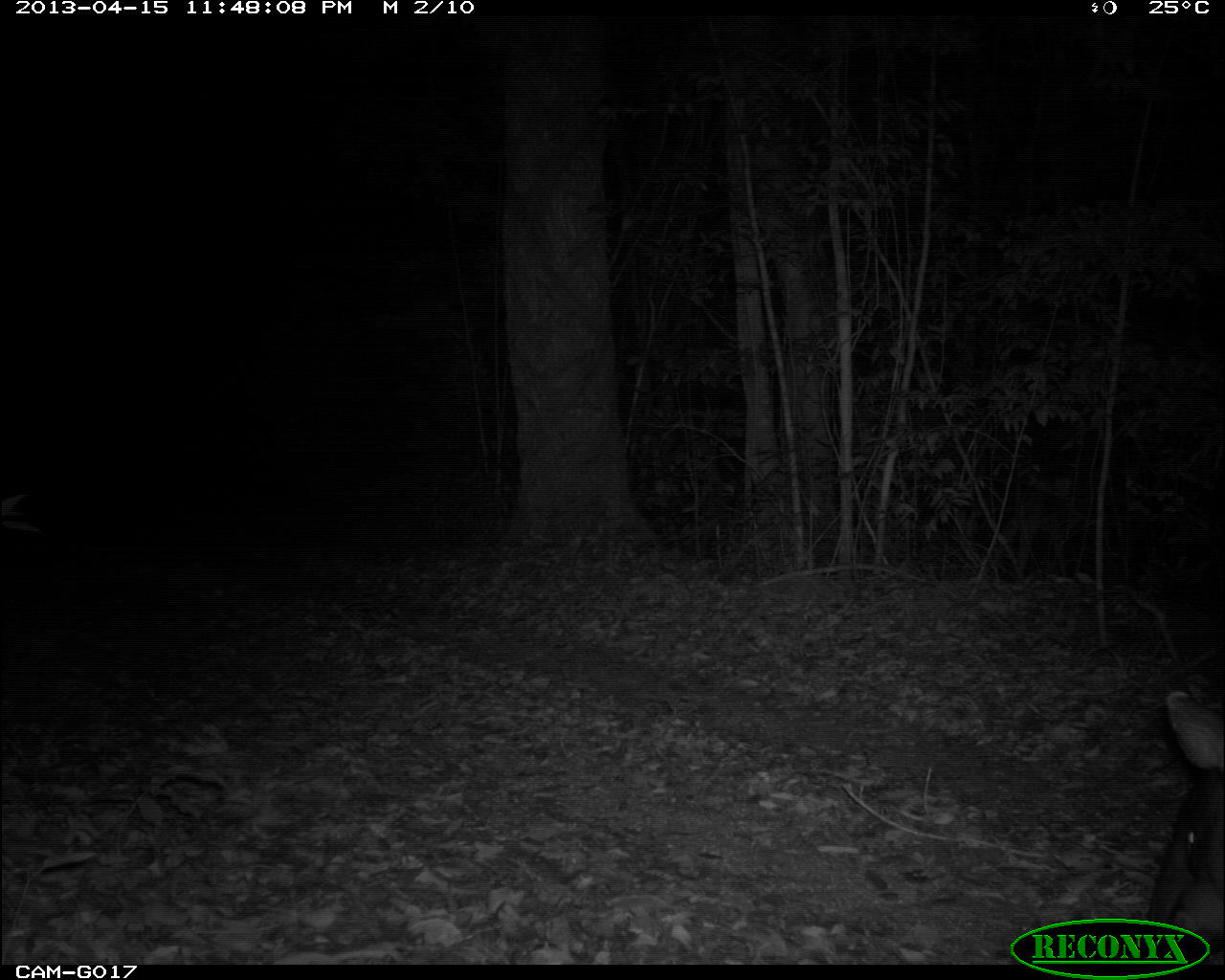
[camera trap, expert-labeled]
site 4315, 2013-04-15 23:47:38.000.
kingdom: Animalia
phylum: Chordata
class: Mammalia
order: Perissodactyla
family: Tapiridae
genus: Tapirus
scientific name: Tapirus bairdii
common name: baird's tapir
Tapirus bairdii (baird's tapir), count 1, sex male.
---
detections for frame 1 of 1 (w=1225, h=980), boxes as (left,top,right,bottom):
tapirus bairdii: (1140,682,1223,958)